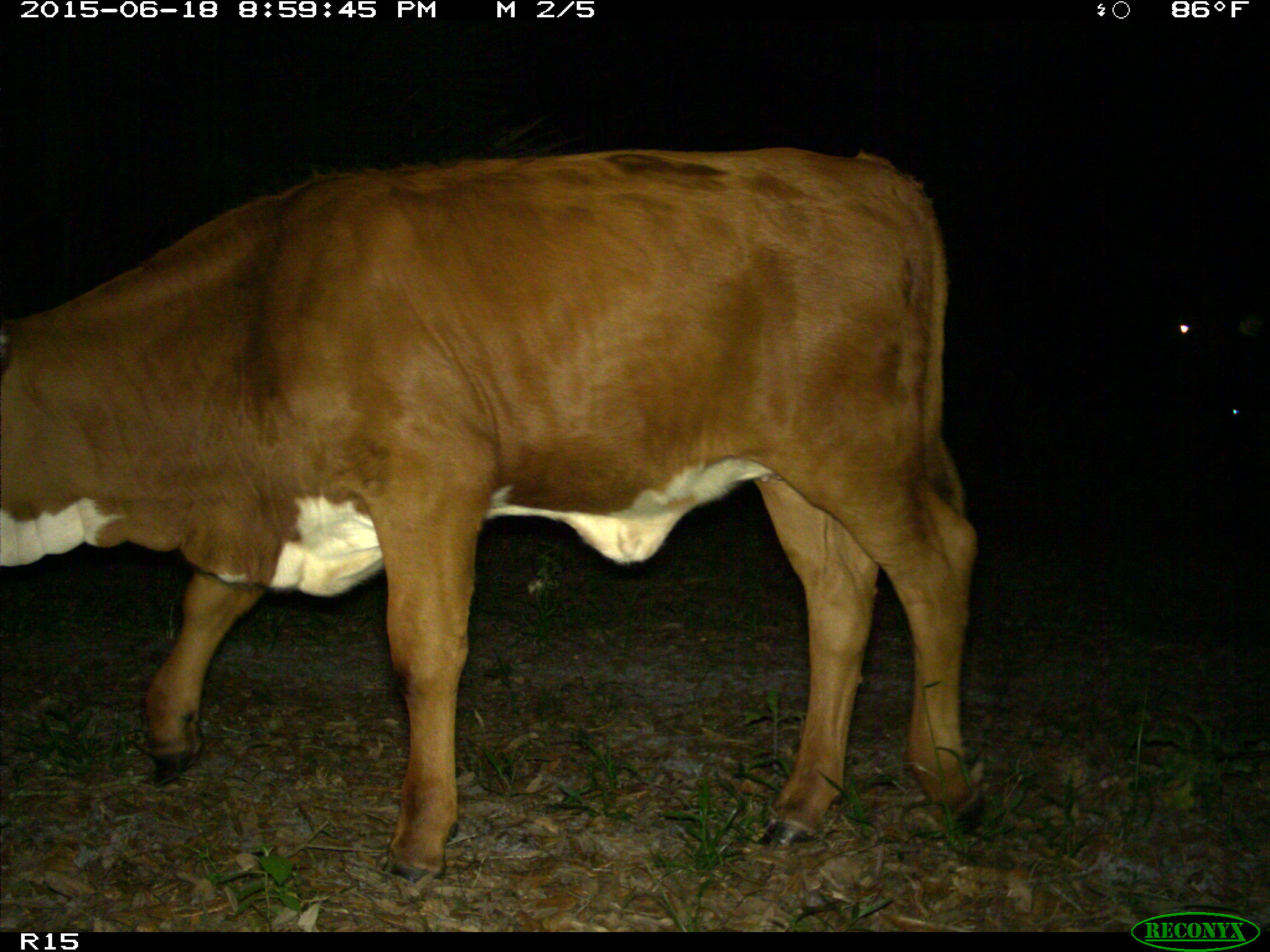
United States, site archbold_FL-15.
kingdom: Animalia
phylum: Chordata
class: Mammalia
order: Artiodactyla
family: Bovidae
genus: Bos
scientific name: Bos taurus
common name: domestic cow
Bos taurus (domestic cow).